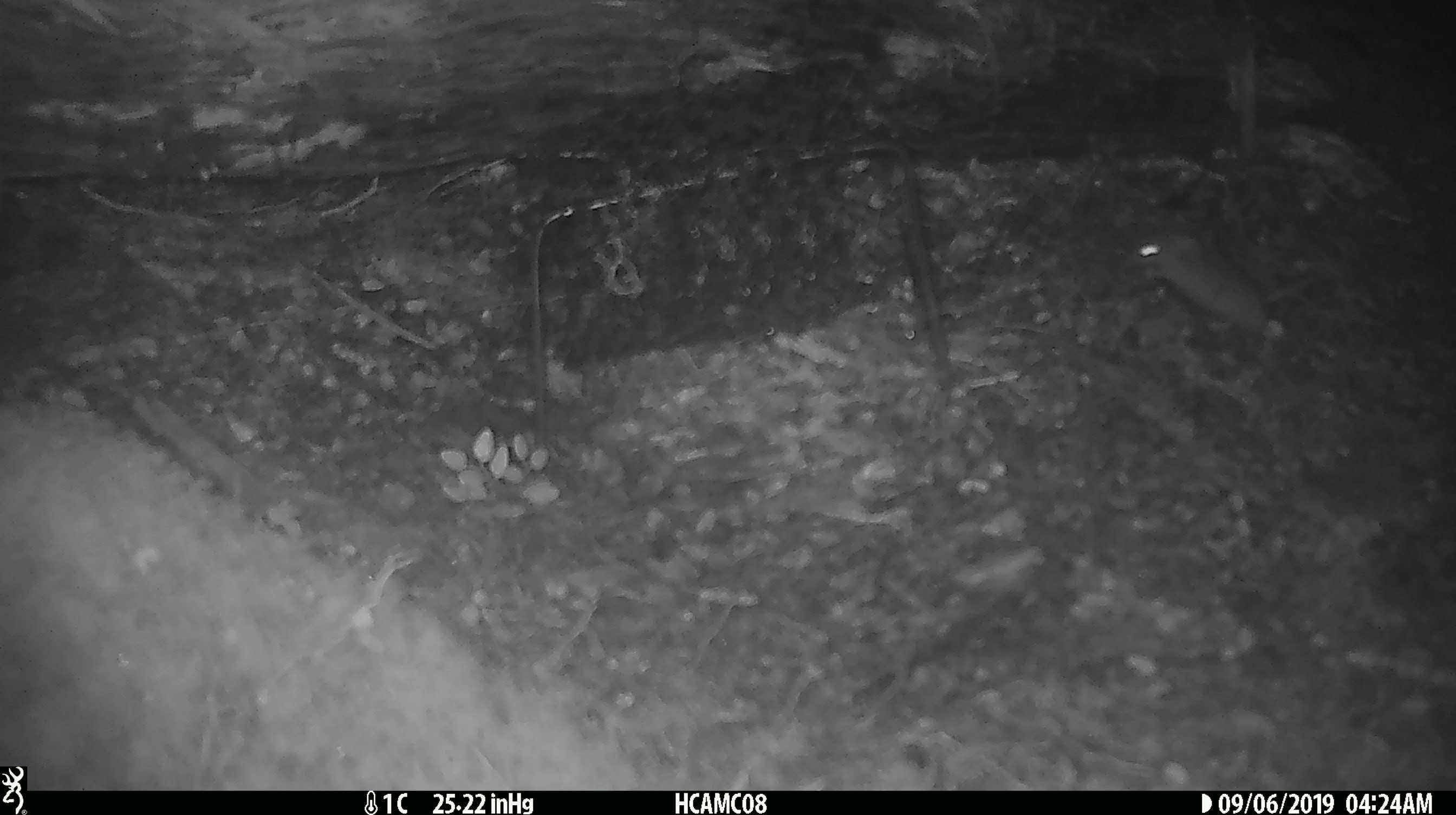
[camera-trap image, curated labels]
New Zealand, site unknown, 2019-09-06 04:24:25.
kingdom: Animalia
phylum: Chordata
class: Mammalia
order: Rodentia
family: Muridae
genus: Mus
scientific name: Mus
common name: mouse